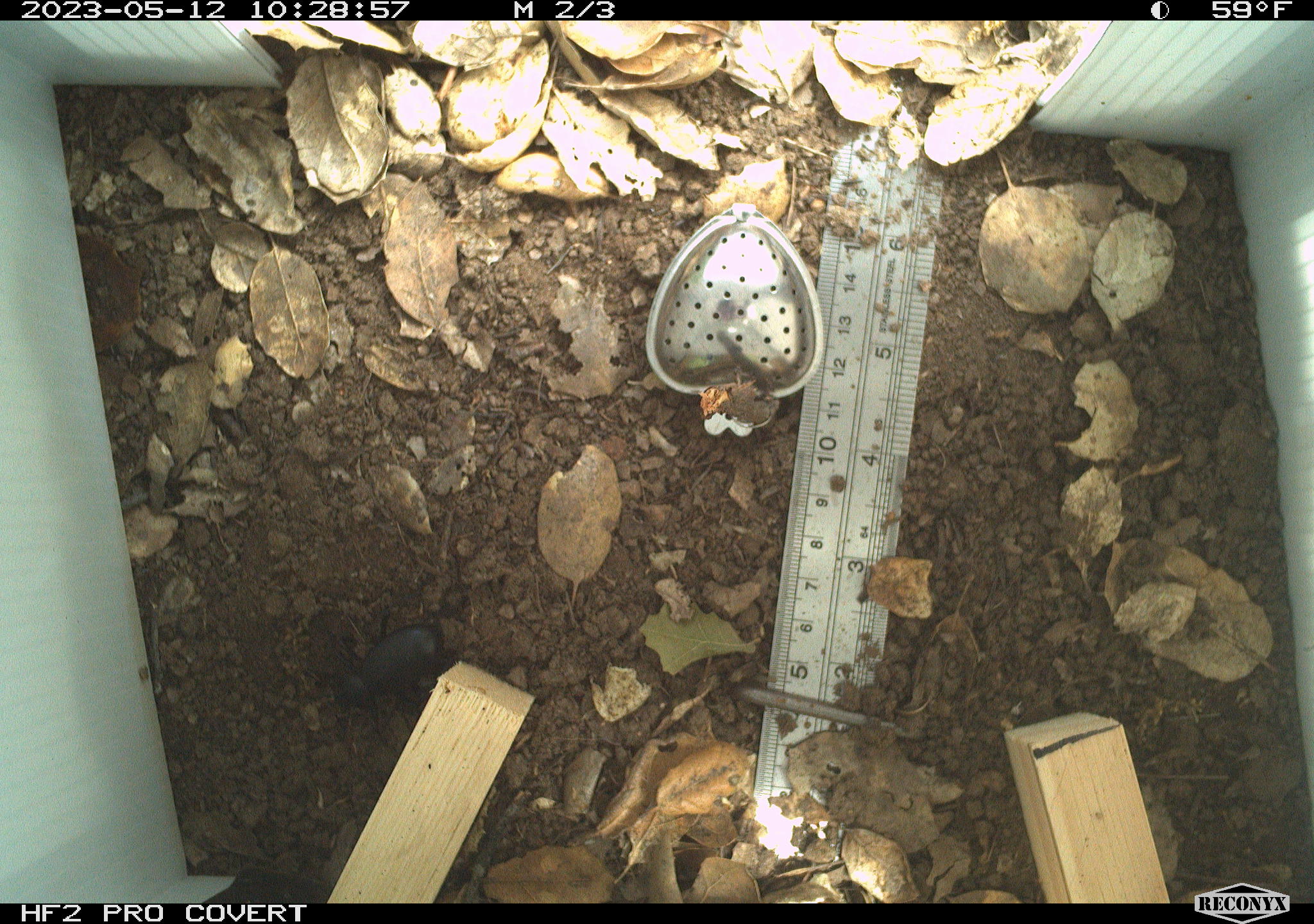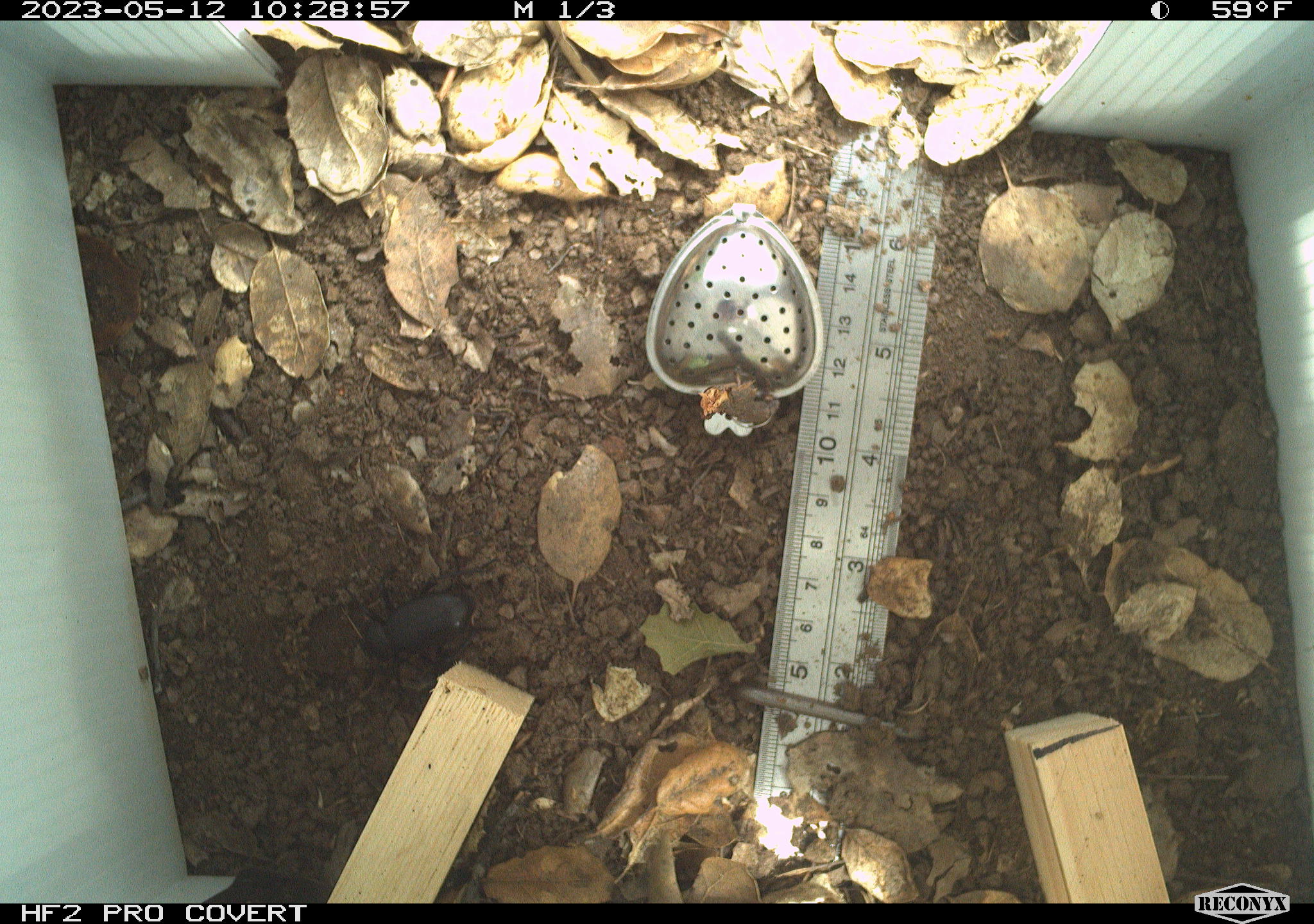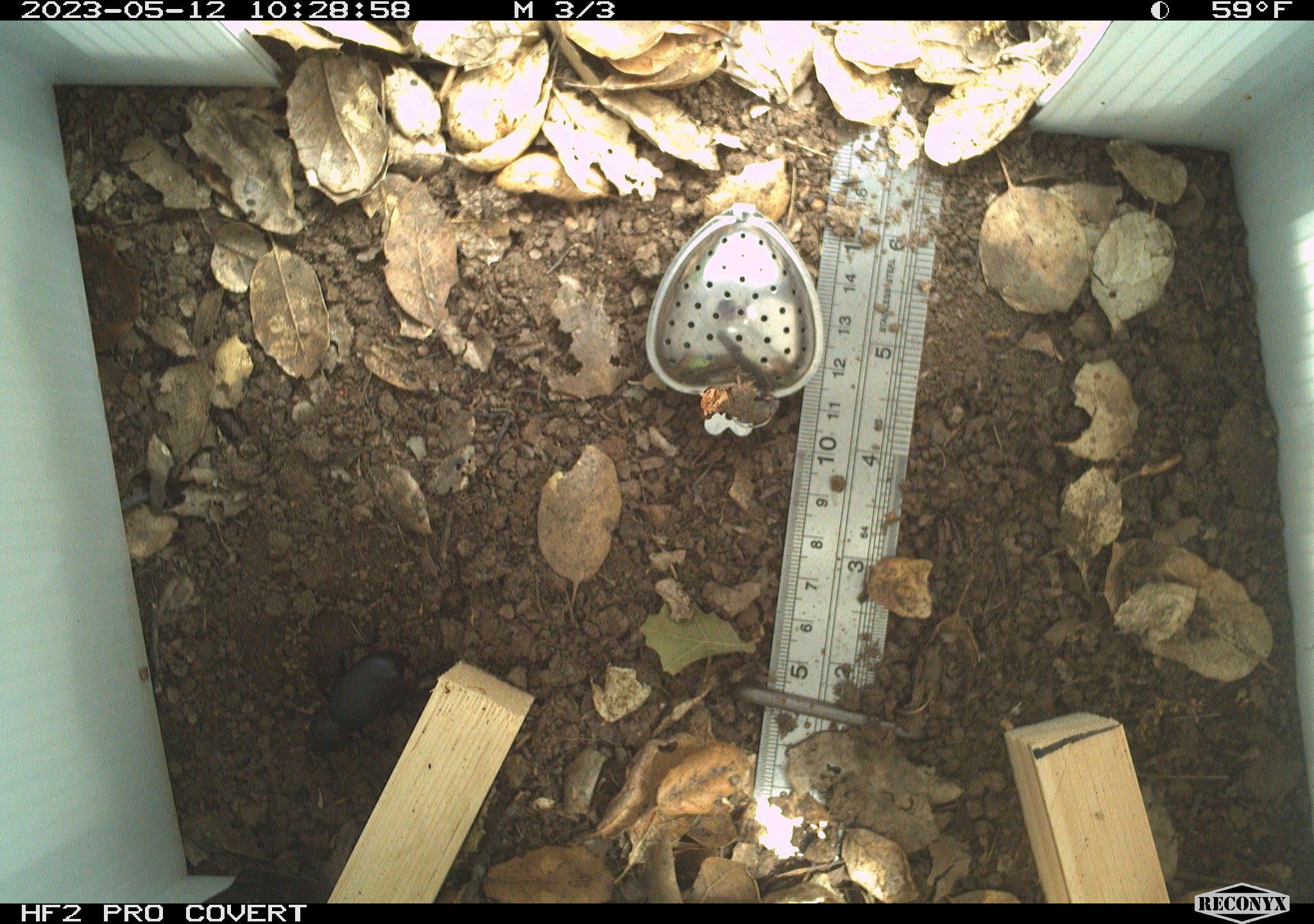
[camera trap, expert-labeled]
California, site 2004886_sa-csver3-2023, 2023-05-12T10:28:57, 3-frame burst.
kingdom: Animalia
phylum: Arthropoda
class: Insecta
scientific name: Insecta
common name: insect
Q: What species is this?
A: Insect (Insecta).